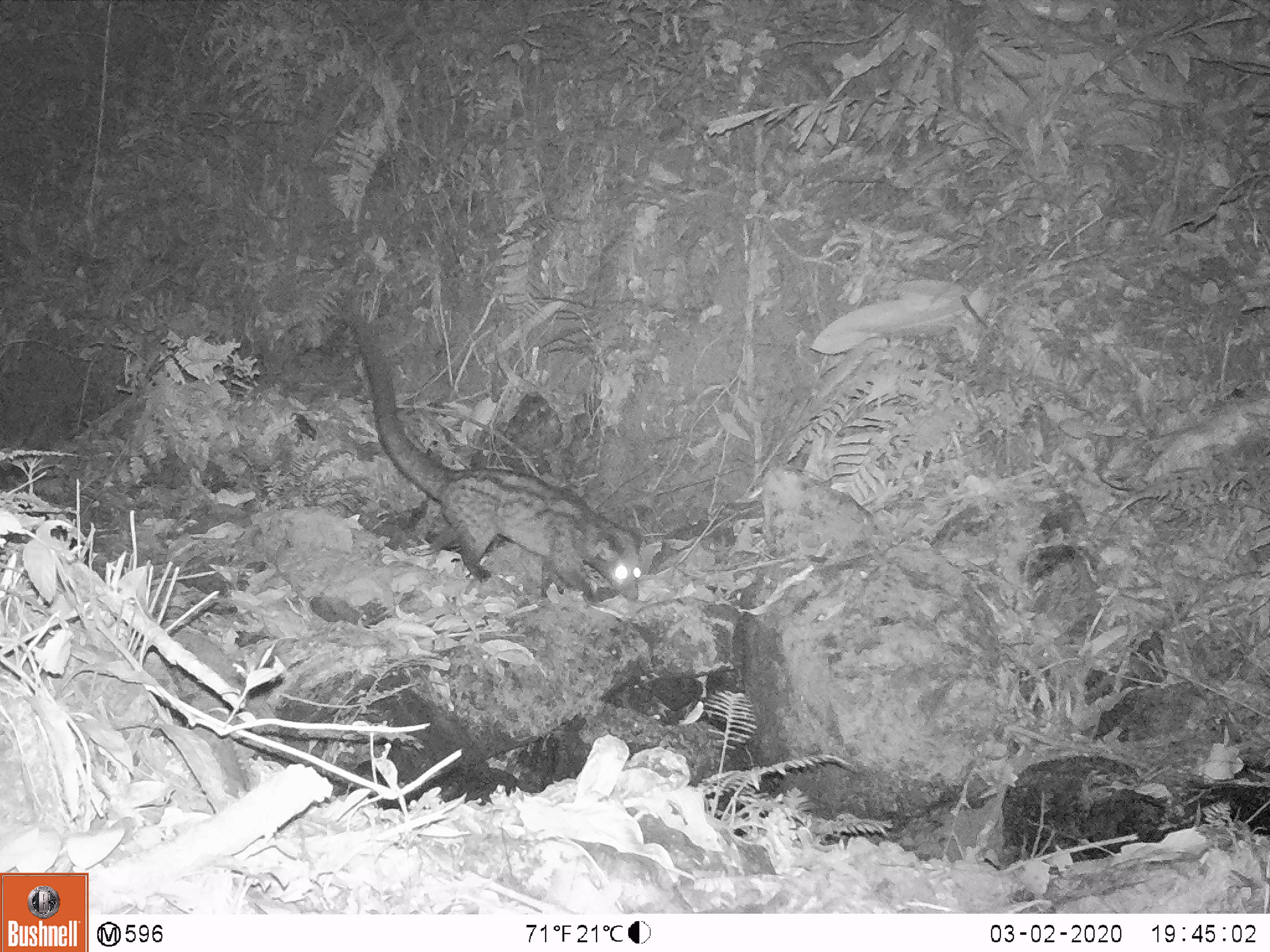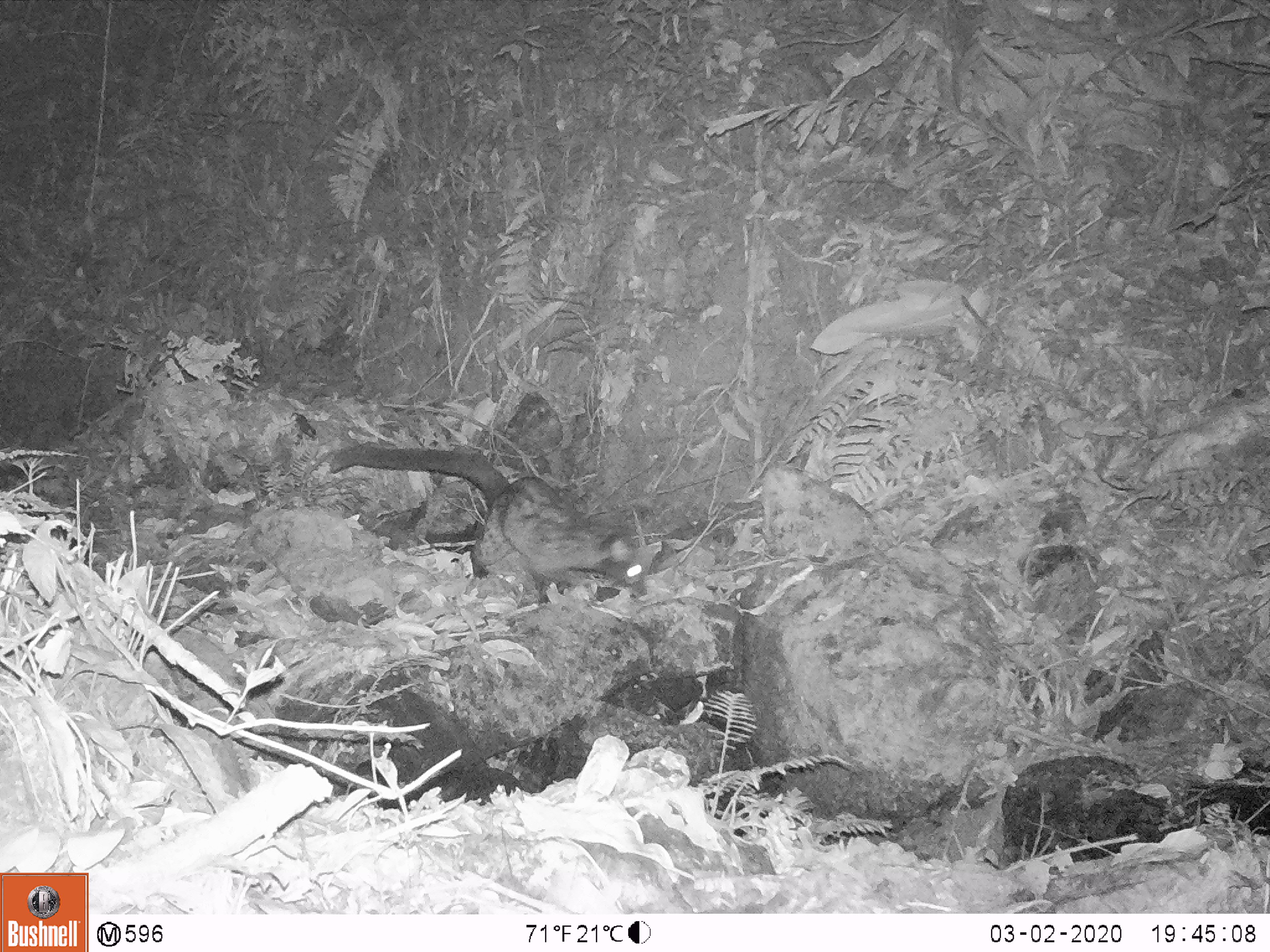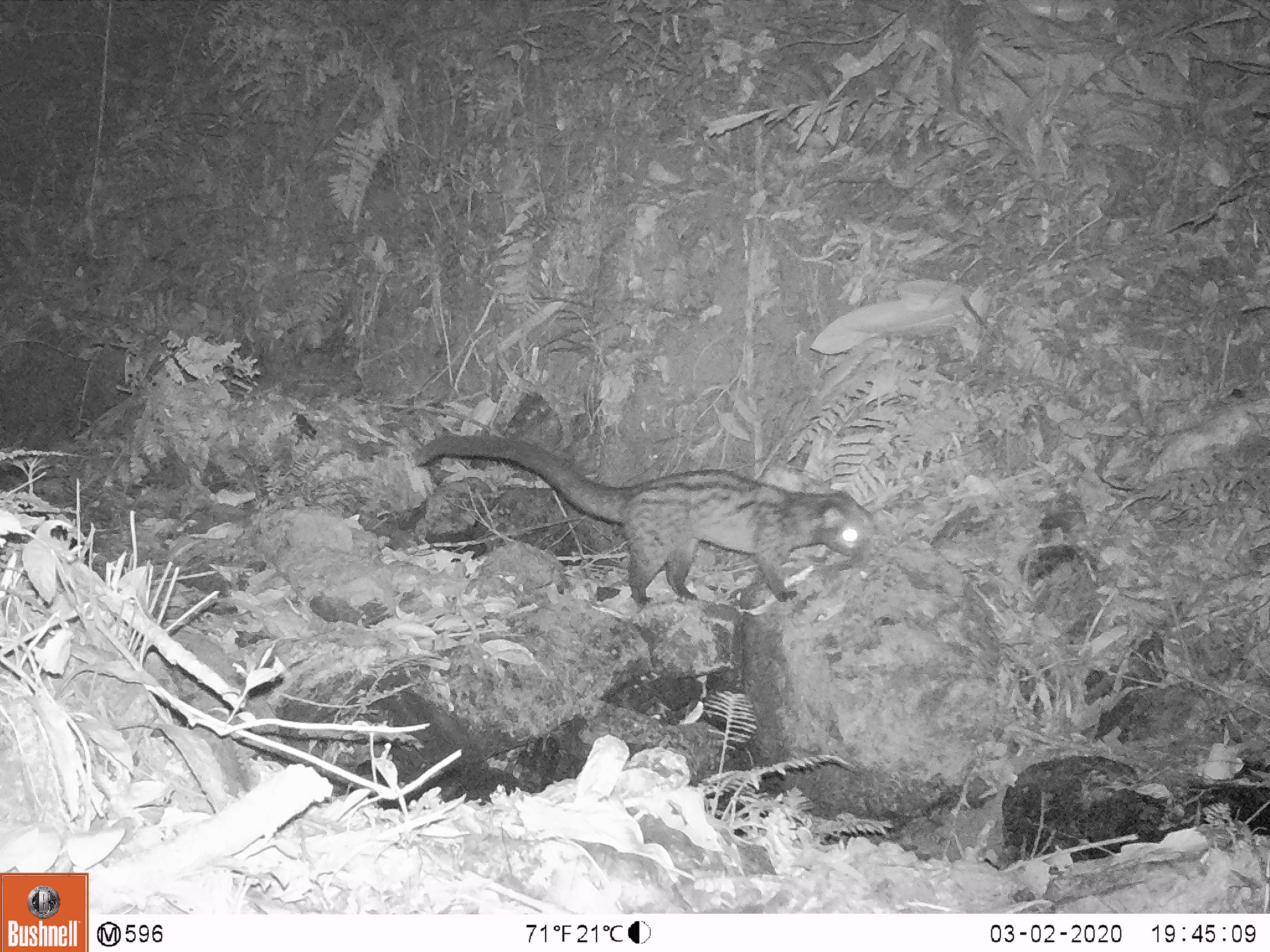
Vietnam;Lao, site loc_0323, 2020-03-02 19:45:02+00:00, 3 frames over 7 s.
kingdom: Animalia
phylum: Chordata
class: Mammalia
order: Carnivora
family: Viverridae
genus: Paradoxurus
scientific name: Paradoxurus hermaphroditus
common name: common palm civet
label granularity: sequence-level